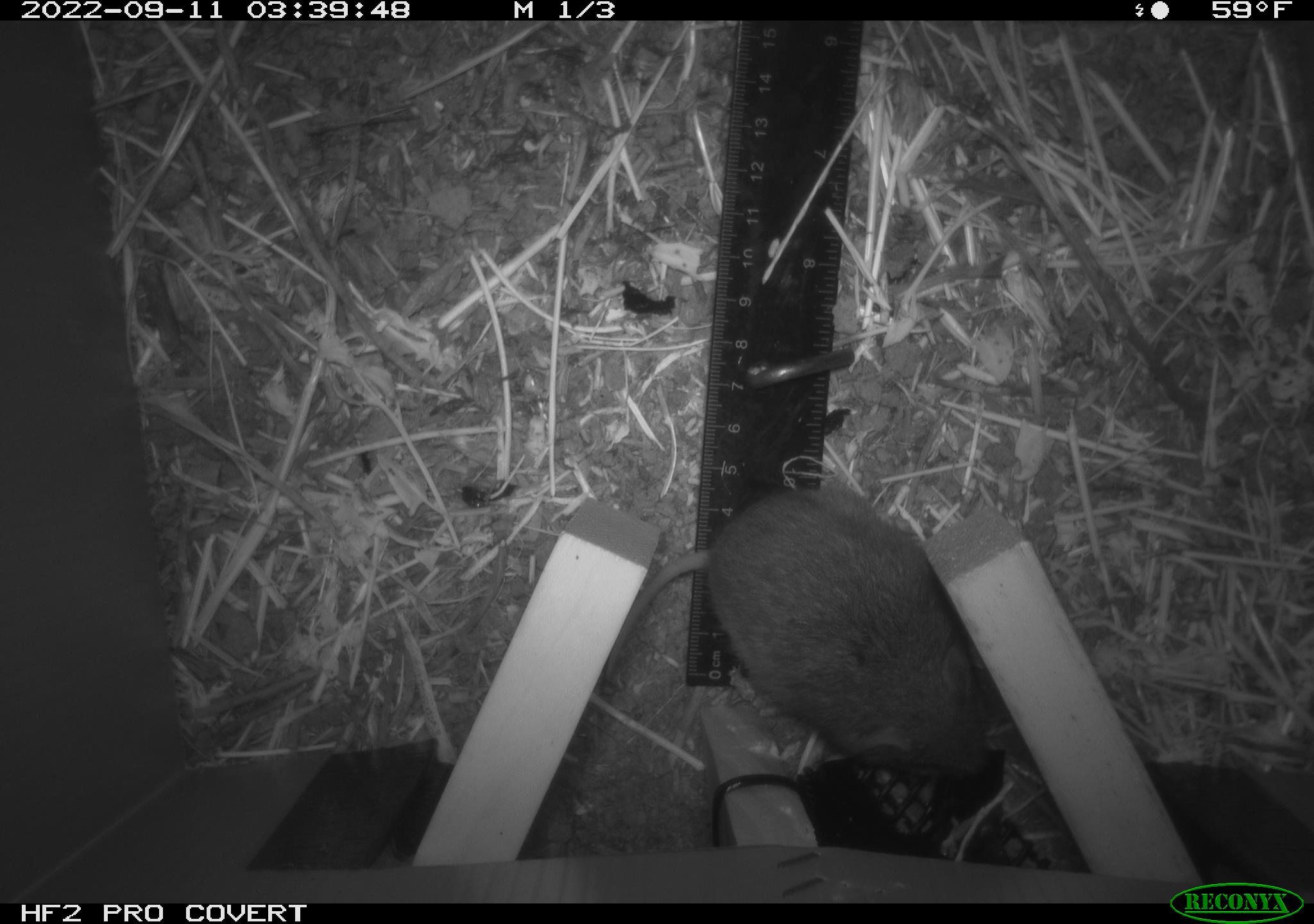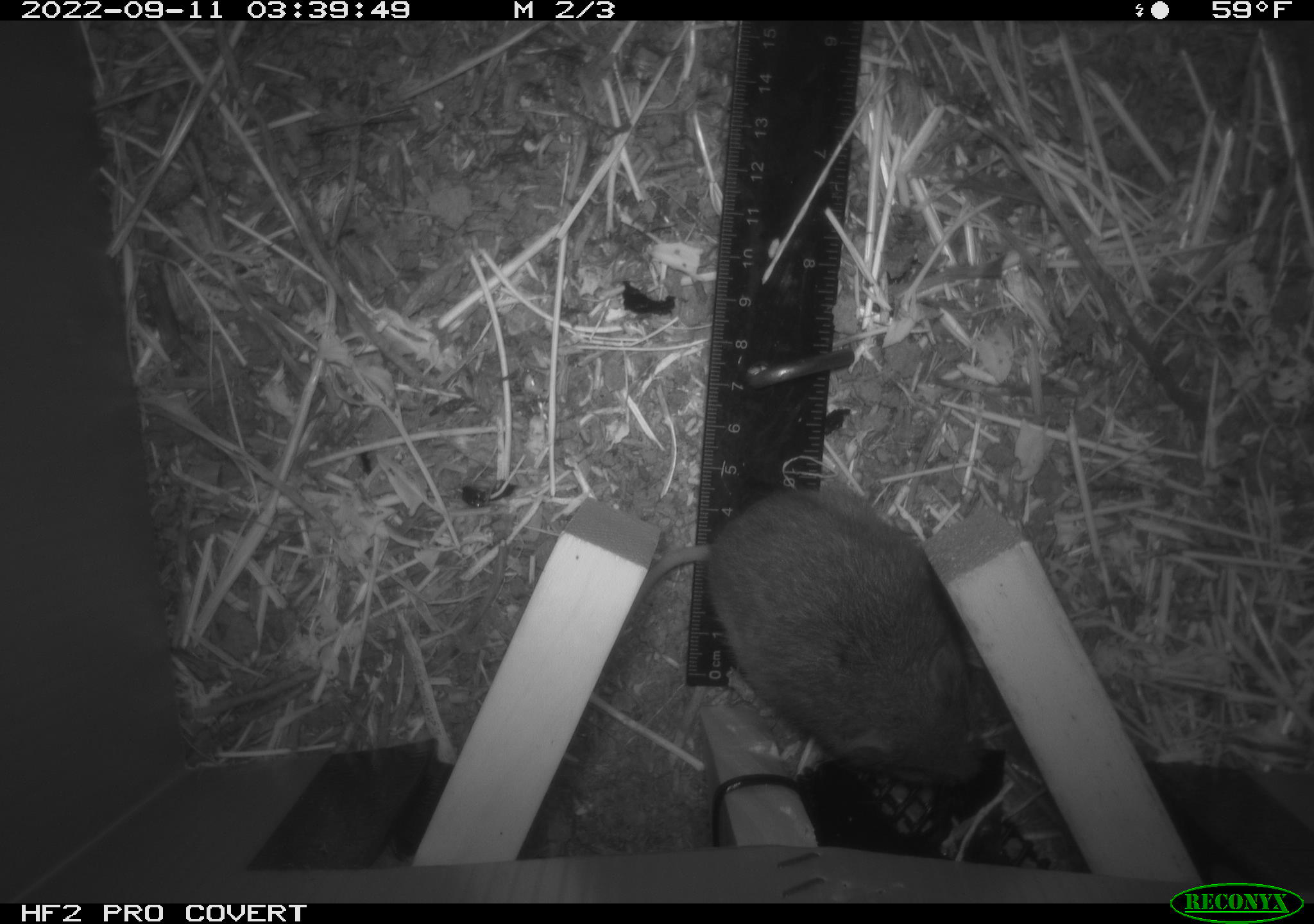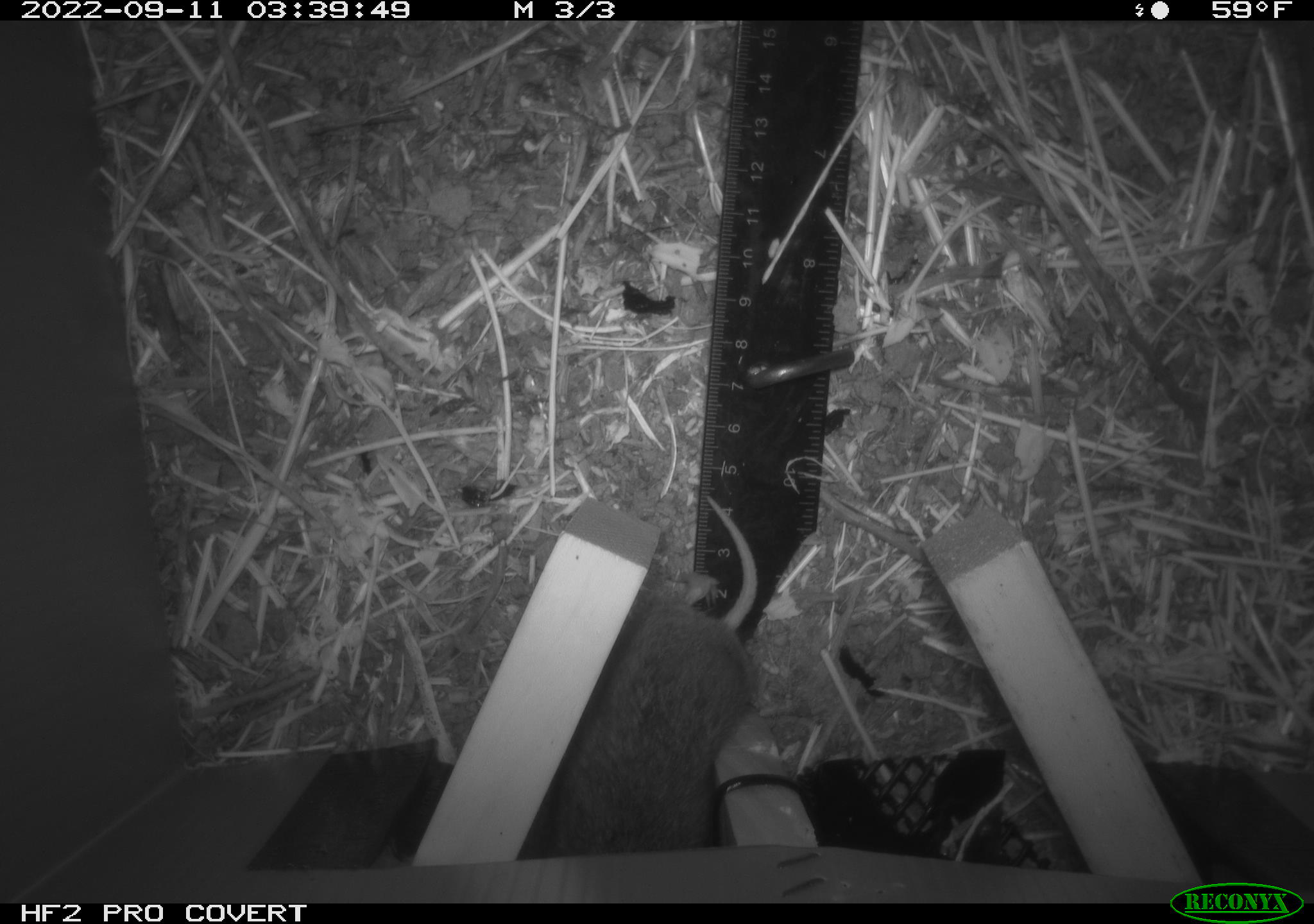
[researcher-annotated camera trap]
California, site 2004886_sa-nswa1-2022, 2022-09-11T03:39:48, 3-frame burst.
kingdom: Animalia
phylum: Chordata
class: Mammalia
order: Rodentia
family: Cricetidae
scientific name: Cricetidae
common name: hamsters, voles, lemmings, and allies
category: cricetidae family